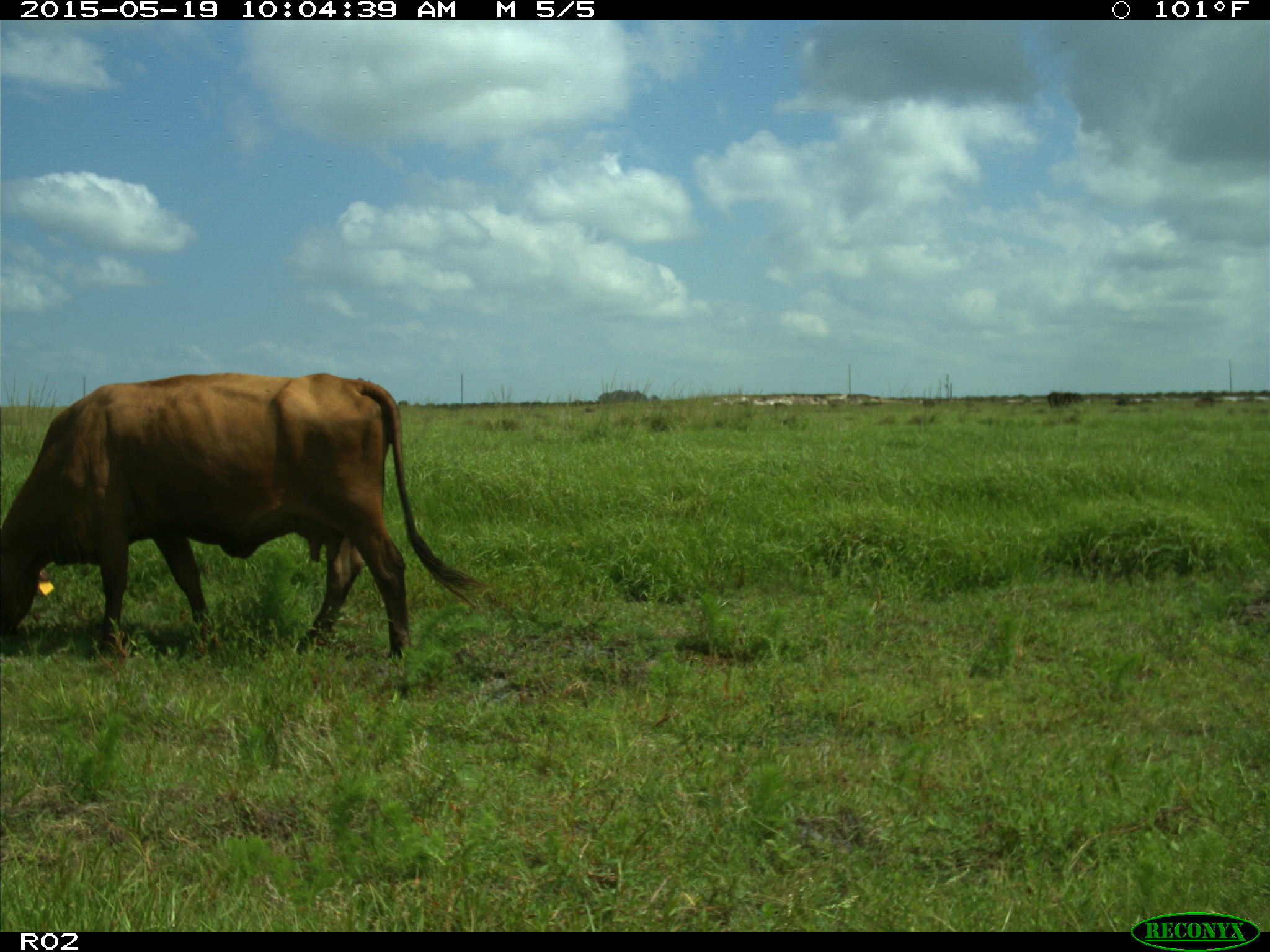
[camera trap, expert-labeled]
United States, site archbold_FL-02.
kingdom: Animalia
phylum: Chordata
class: Mammalia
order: Artiodactyla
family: Bovidae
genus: Bos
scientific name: Bos taurus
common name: domestic cow